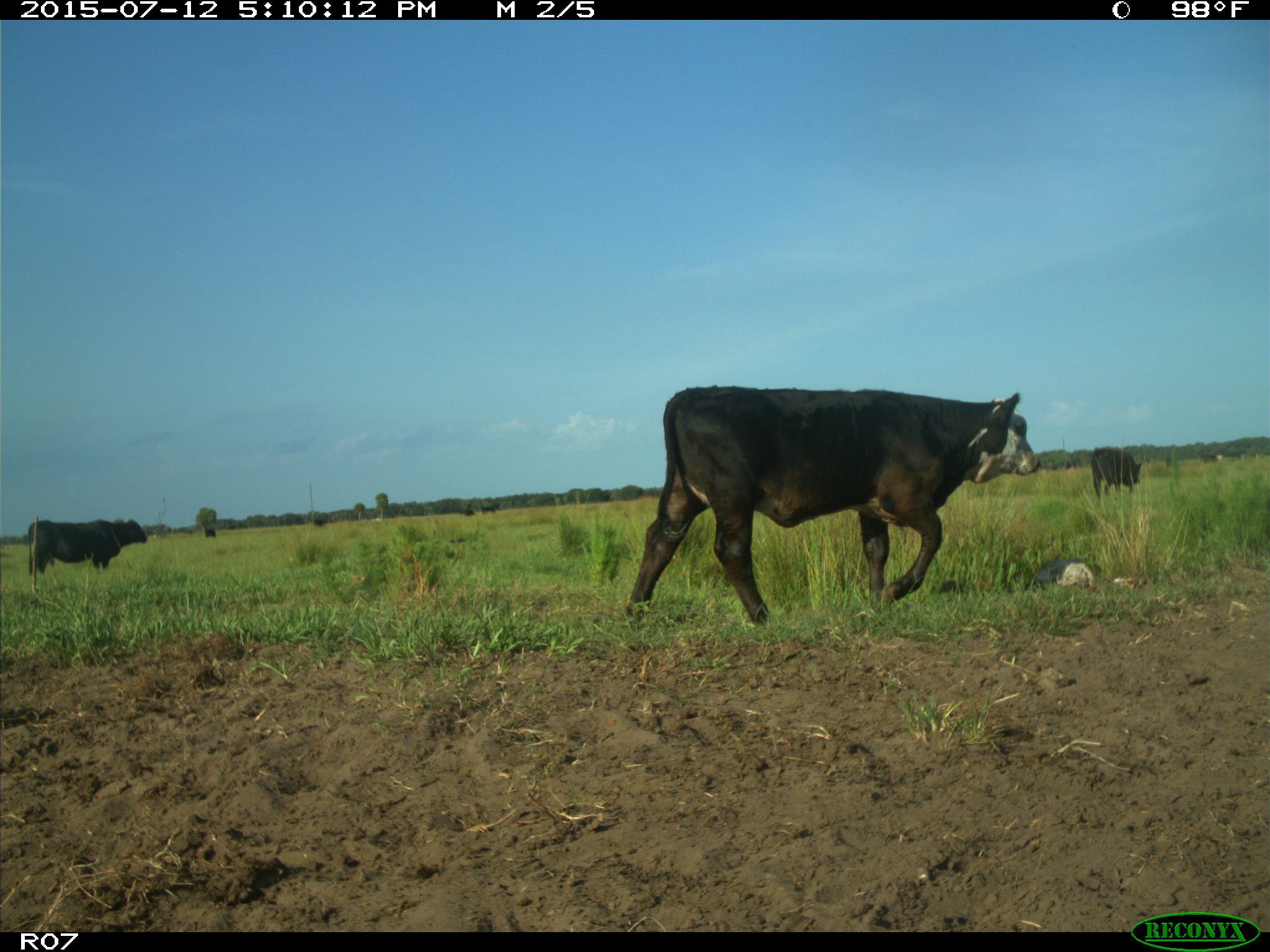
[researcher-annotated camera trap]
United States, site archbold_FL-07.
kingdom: Animalia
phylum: Chordata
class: Mammalia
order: Artiodactyla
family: Bovidae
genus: Bos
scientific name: Bos taurus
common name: domestic cow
Bos taurus (domestic cow).